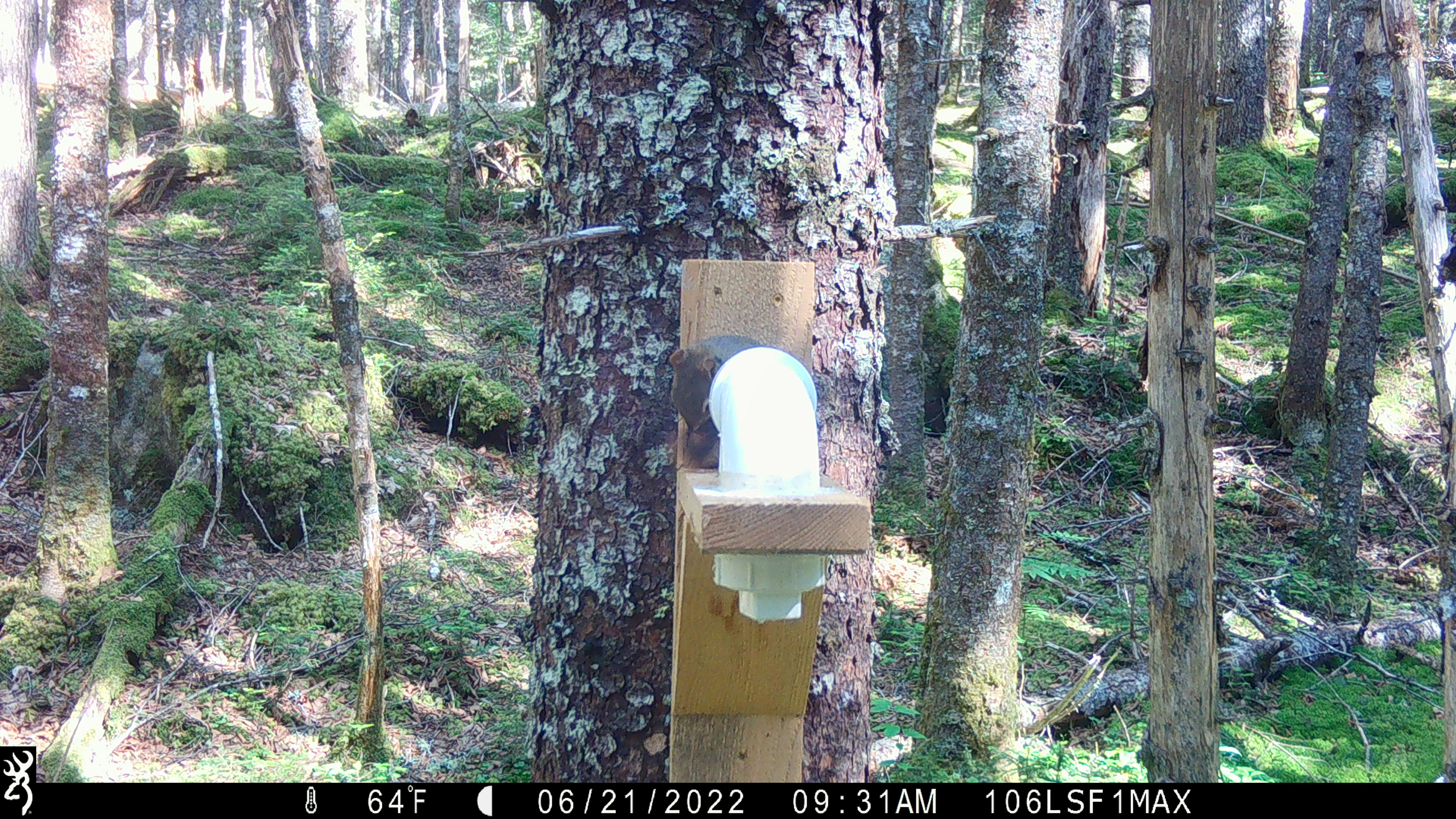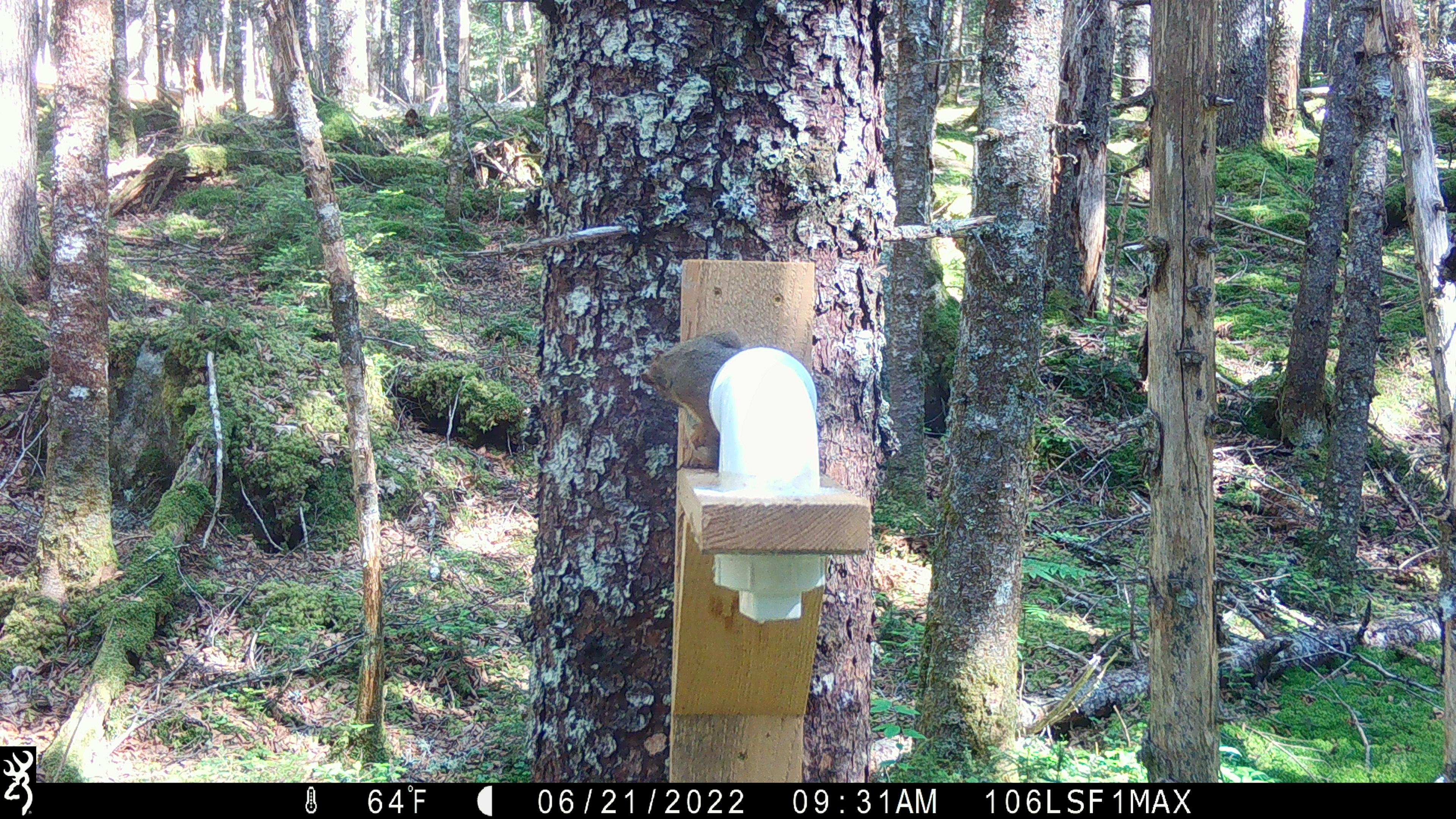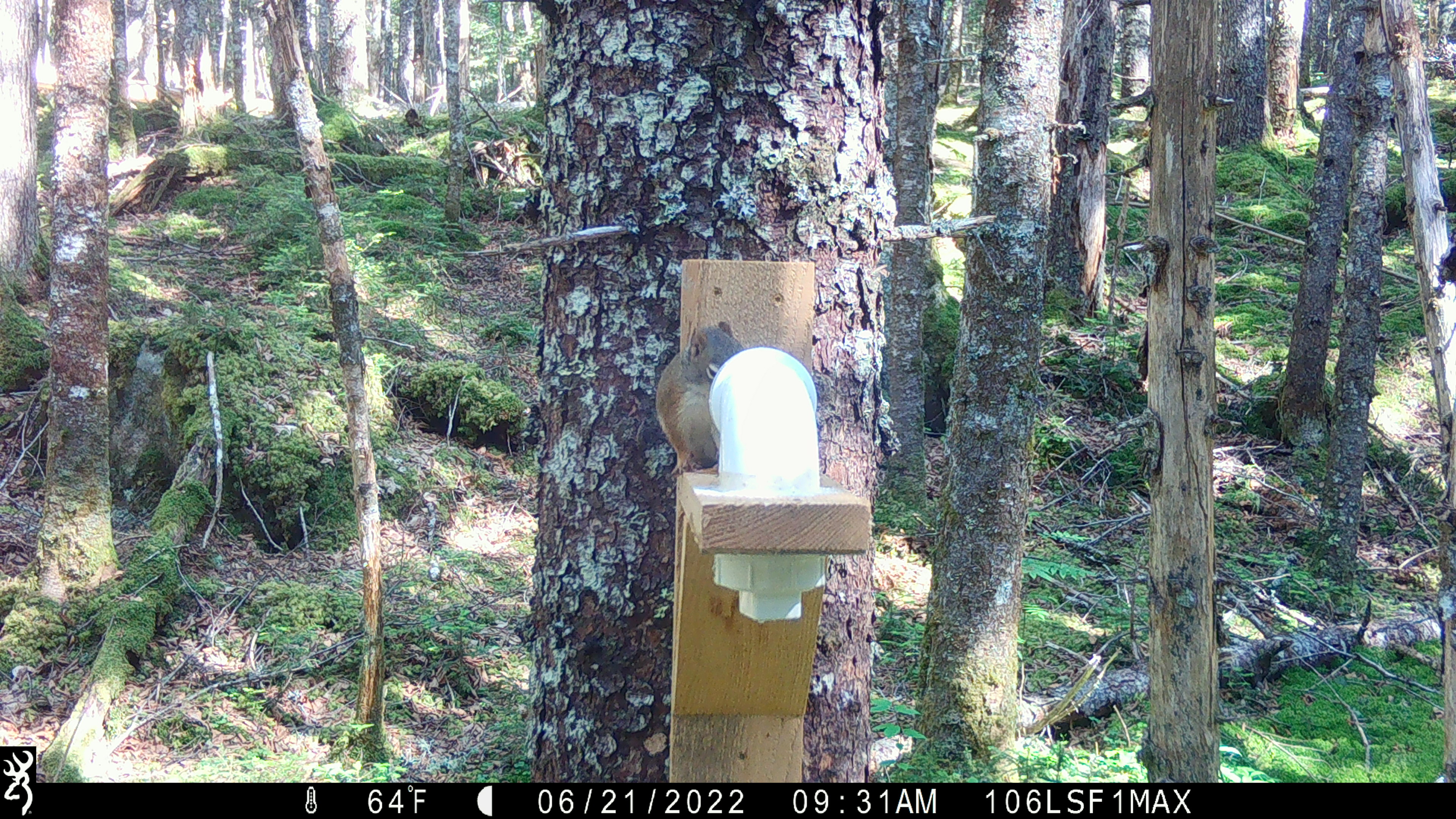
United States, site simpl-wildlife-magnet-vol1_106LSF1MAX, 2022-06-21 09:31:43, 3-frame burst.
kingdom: Animalia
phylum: Chordata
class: Mammalia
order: Rodentia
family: Sciuridae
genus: Tamiasciurus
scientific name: Tamiasciurus hudsonicus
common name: red squirrel